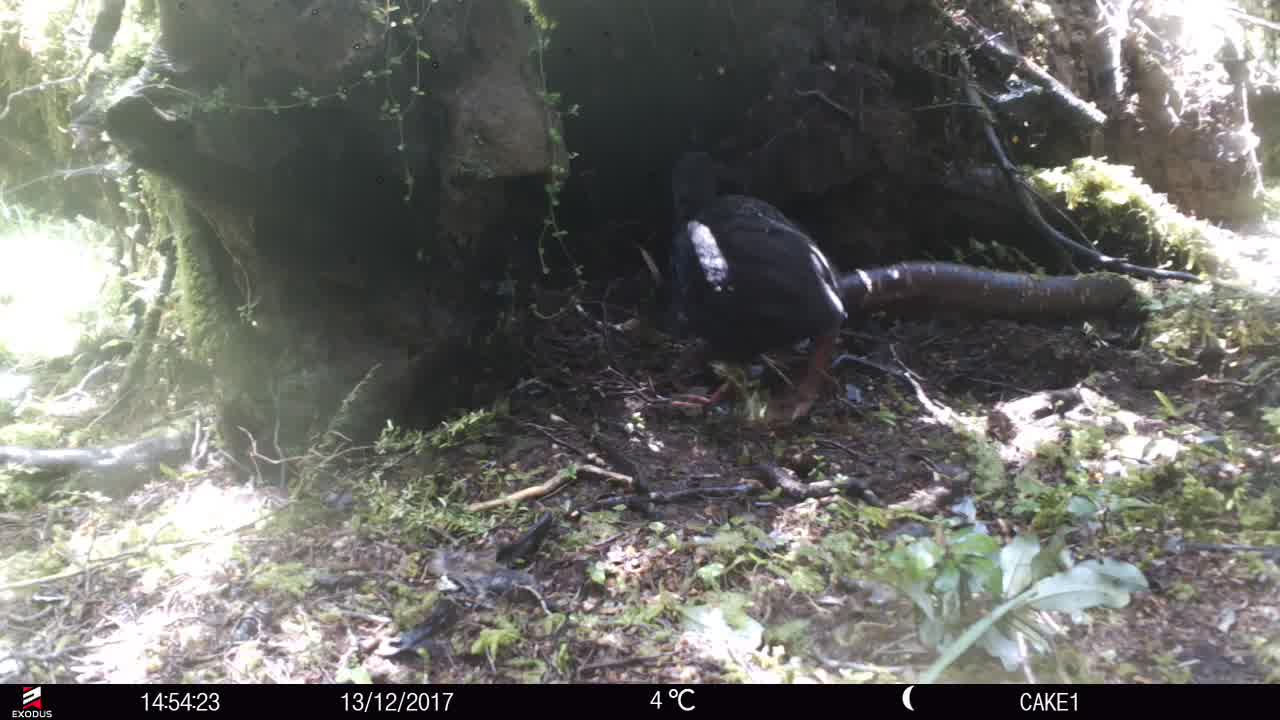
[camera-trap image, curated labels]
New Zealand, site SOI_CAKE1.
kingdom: Animalia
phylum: Chordata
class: Aves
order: Gruiformes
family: Rallidae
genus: Gallirallus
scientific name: Gallirallus australis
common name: weka